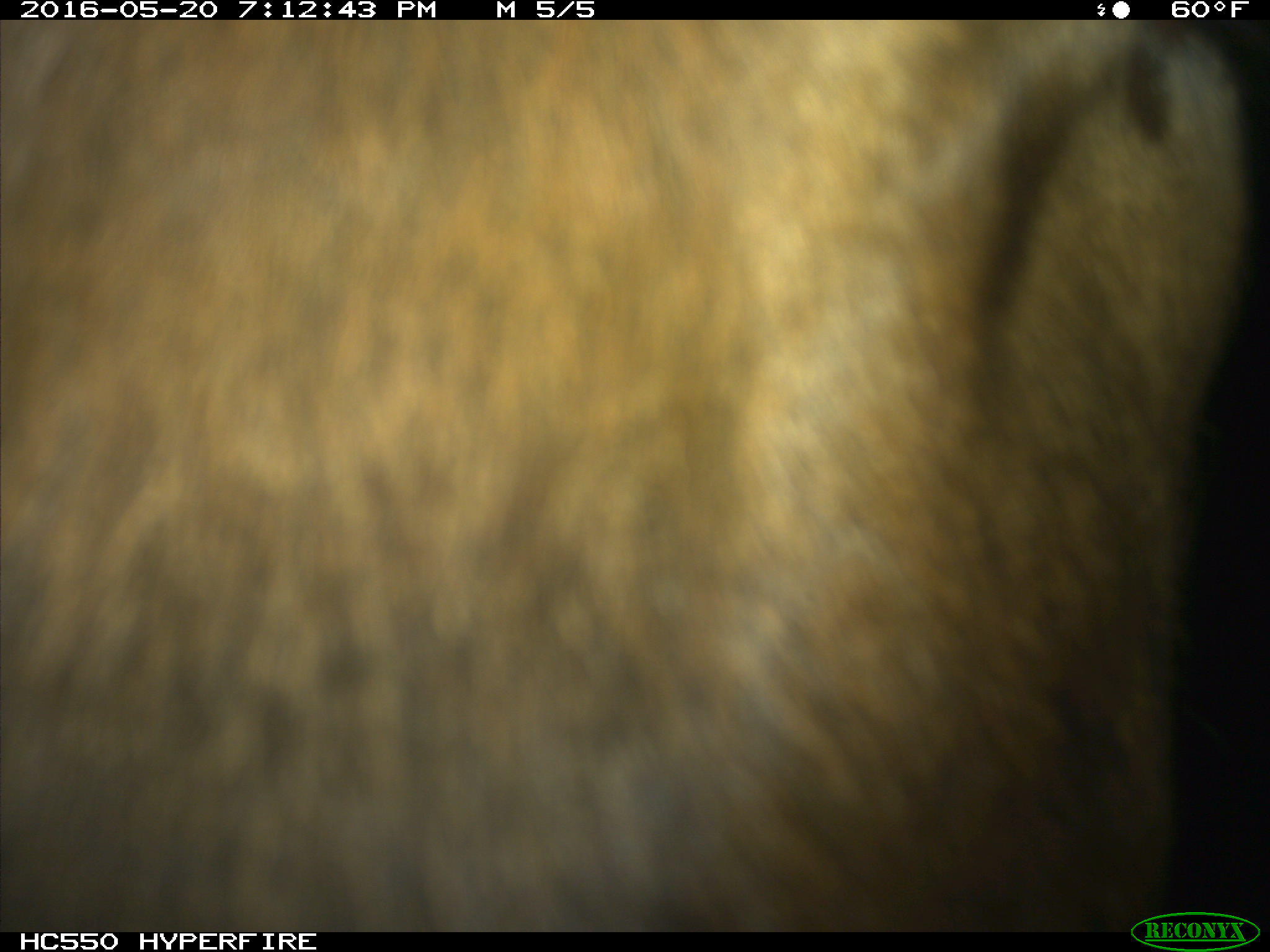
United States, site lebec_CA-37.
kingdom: Animalia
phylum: Chordata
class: Mammalia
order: Artiodactyla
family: Bovidae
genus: Bos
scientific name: Bos taurus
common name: domestic cow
Bos taurus (domestic cow).